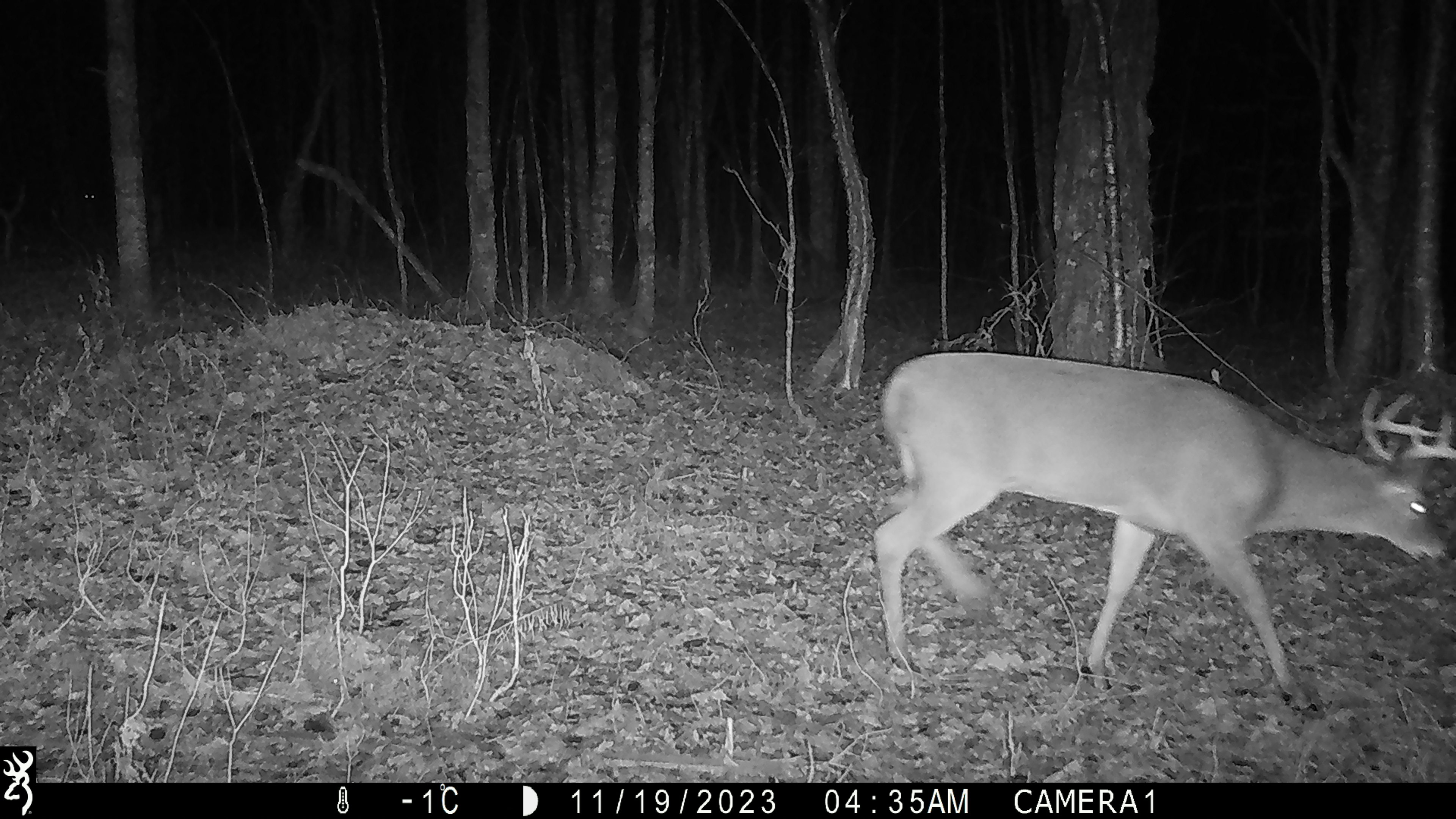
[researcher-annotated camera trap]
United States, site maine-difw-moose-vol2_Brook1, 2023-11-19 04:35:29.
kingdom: Animalia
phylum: Chordata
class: Mammalia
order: Artiodactyla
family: Cervidae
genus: Odocoileus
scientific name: Odocoileus virginianus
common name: white-tailed deer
White-tailed deer (Odocoileus virginianus).